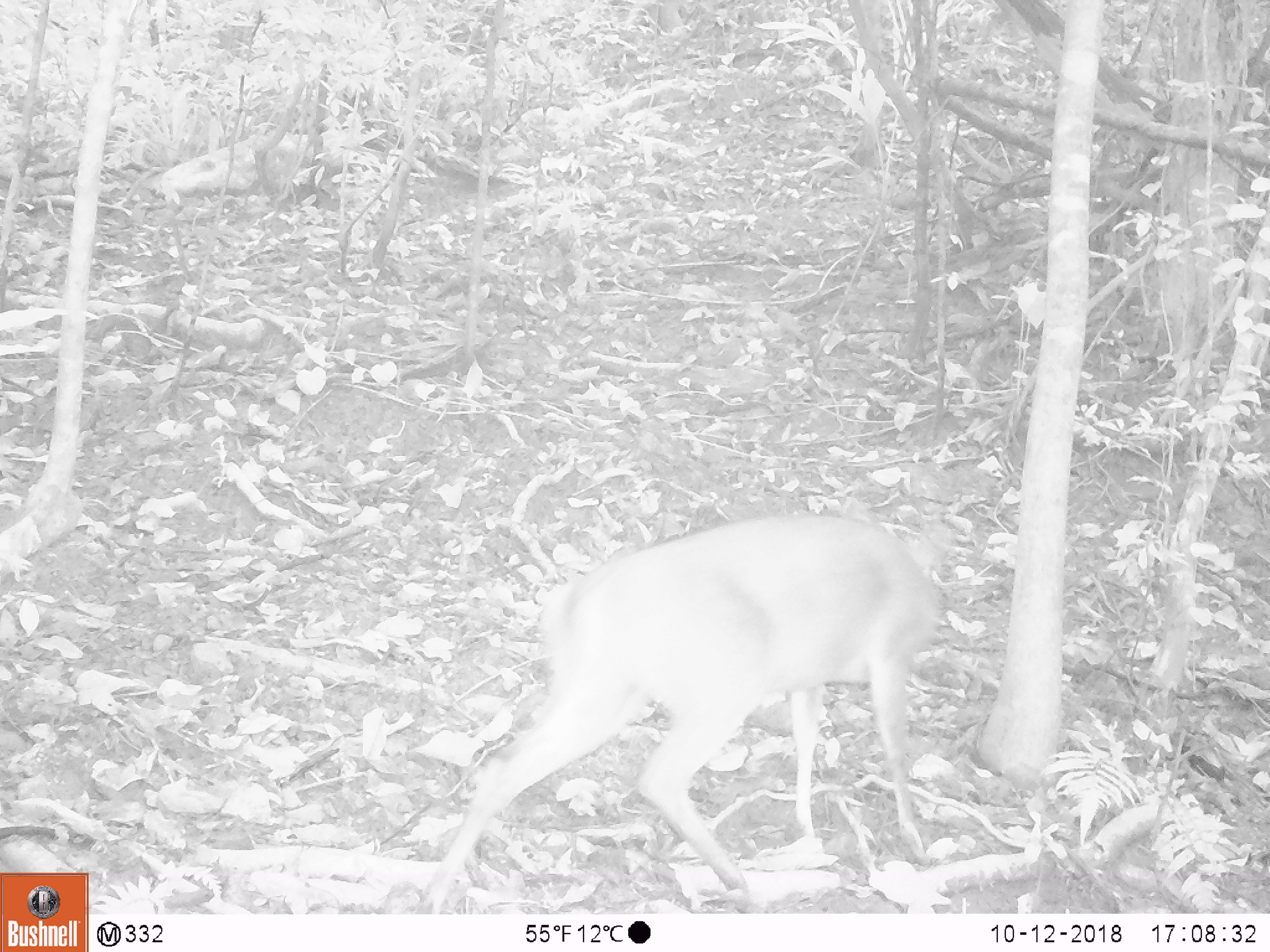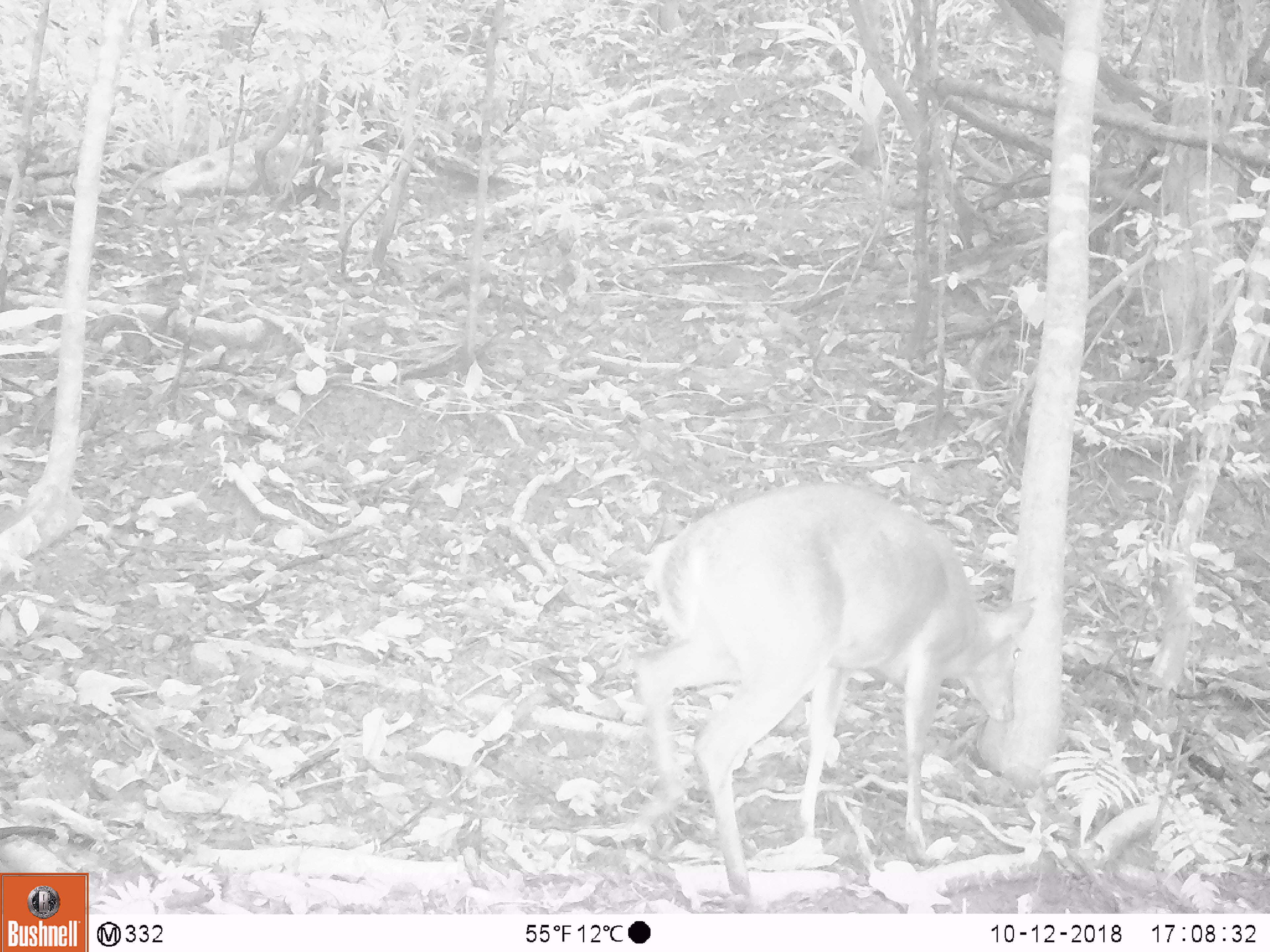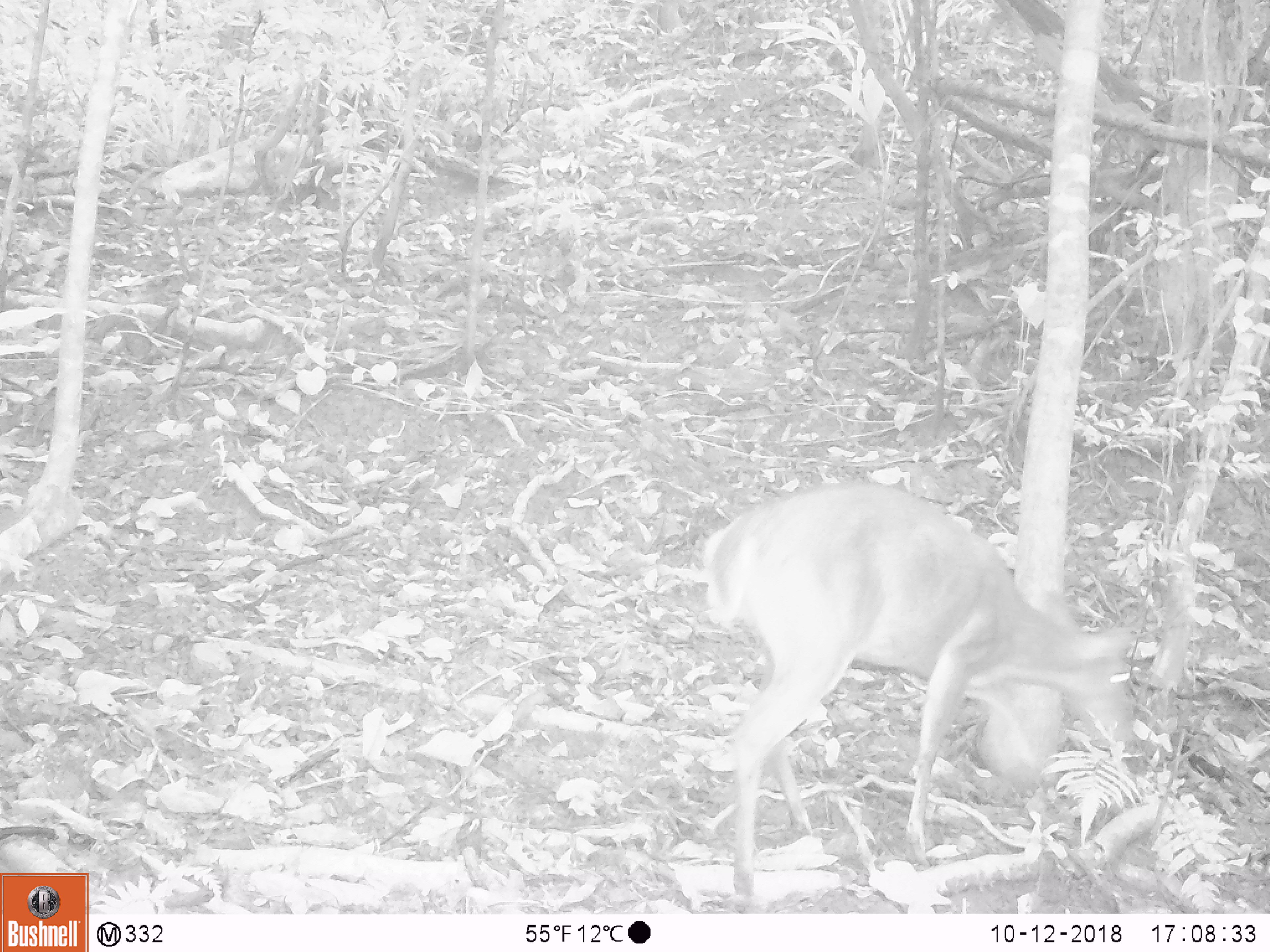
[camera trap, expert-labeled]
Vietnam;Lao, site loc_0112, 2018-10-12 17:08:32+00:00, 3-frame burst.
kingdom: Animalia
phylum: Chordata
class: Mammalia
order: Artiodactyla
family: Cervidae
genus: Muntiacus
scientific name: Muntiacus vuquangensis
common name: large-antlered muntjac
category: large antlered muntjac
Large antlered muntjac (large-antlered muntjac) (Muntiacus vuquangensis). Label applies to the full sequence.